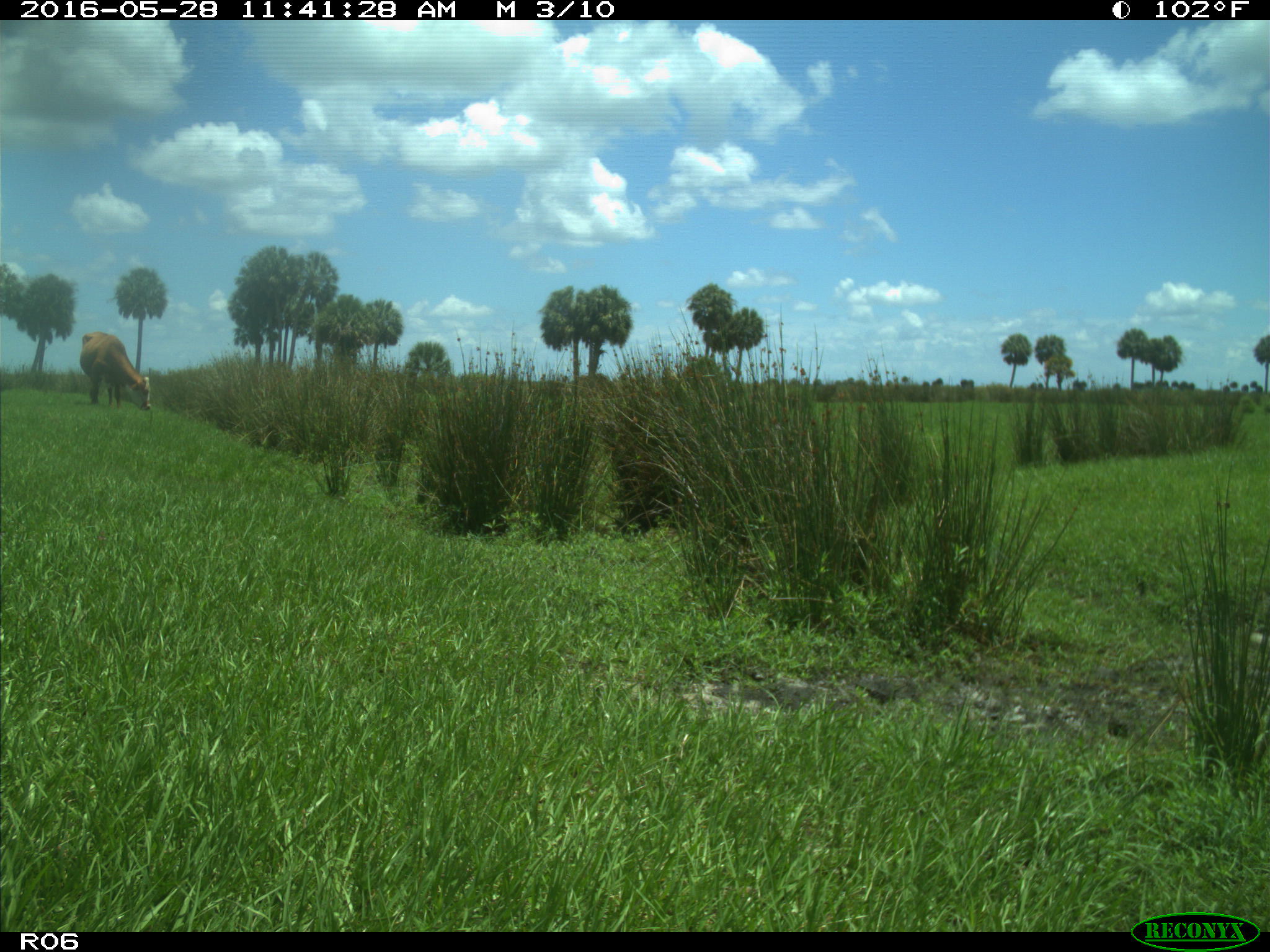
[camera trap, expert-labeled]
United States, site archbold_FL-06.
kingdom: Animalia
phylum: Chordata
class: Mammalia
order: Artiodactyla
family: Bovidae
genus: Bos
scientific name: Bos taurus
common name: domestic cow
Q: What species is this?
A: Bos taurus (domestic cow).